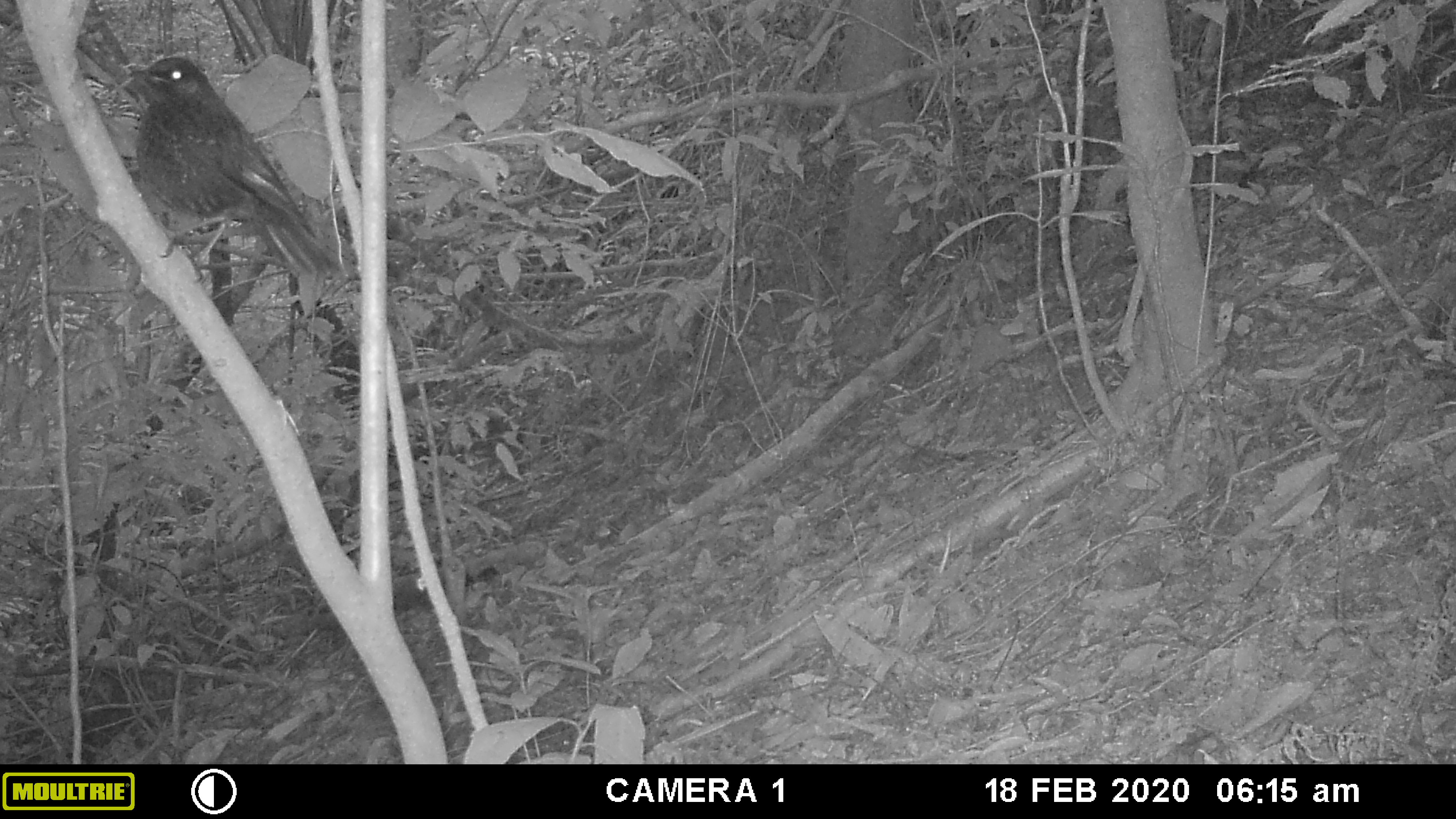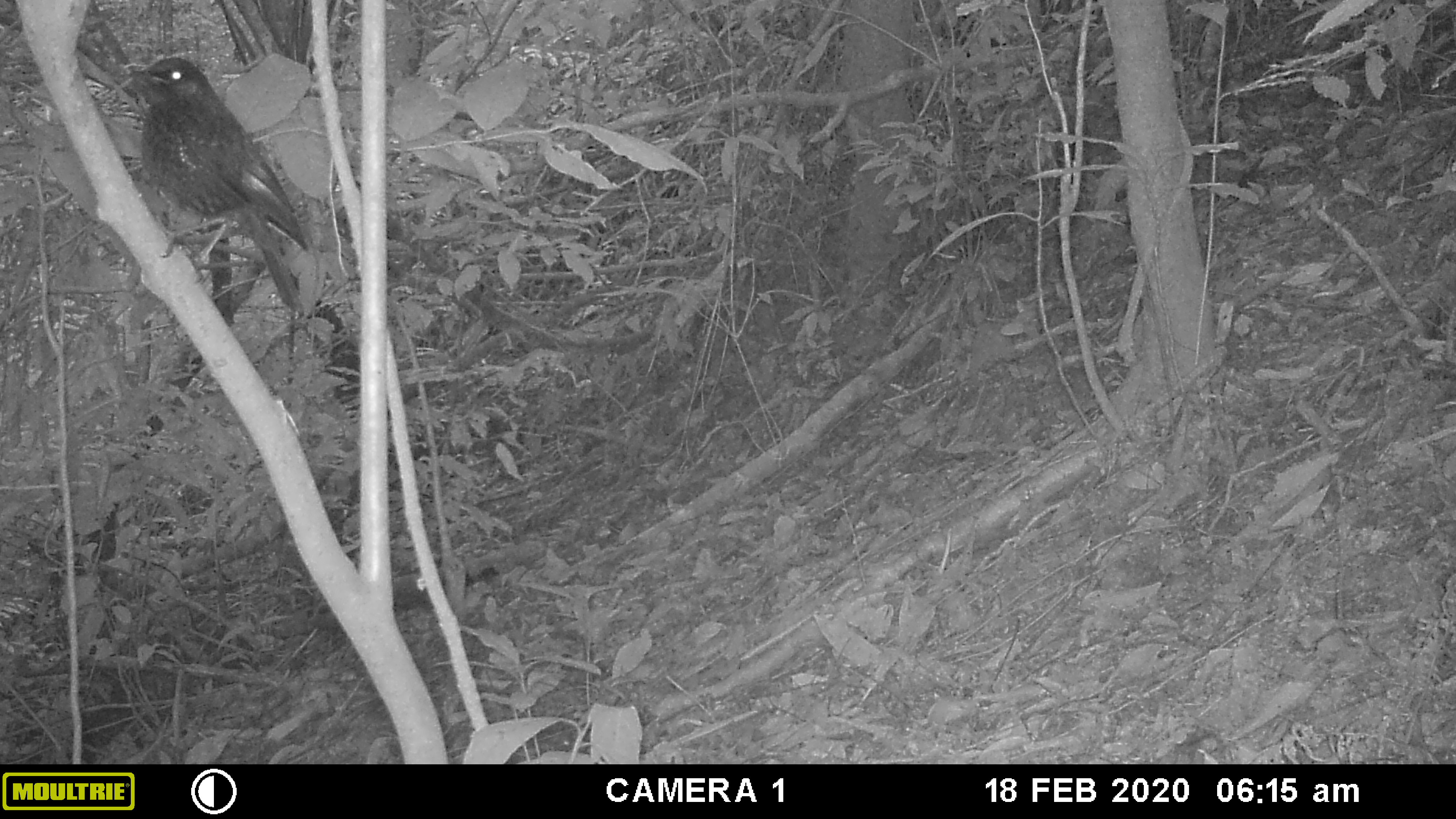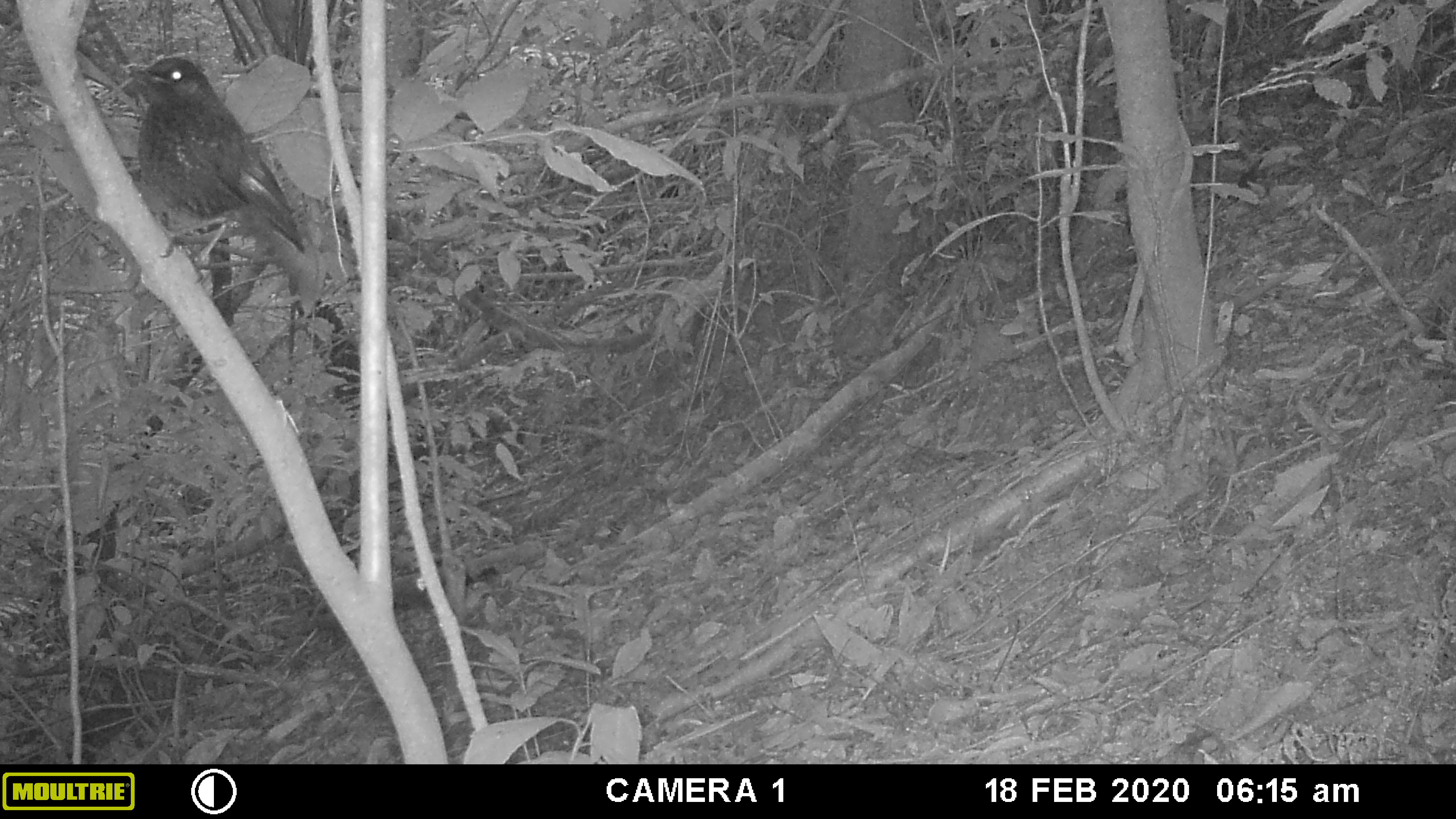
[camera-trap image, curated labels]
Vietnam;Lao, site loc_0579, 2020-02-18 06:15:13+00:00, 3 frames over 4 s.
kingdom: Animalia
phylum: Chordata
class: Aves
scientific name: Aves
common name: bird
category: unidentified bird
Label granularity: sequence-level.